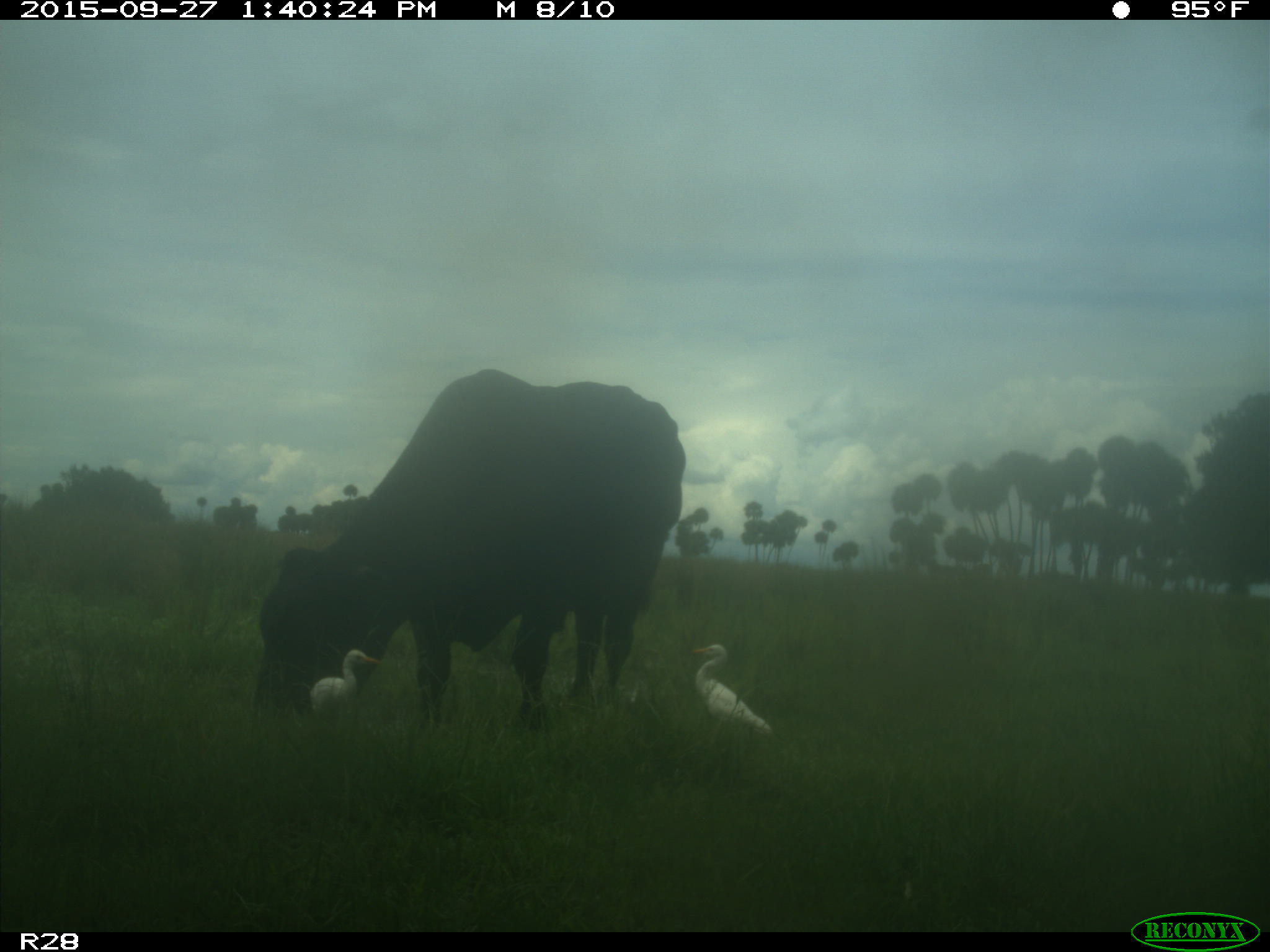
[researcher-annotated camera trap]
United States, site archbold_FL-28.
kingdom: Animalia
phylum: Chordata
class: Mammalia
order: Artiodactyla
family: Bovidae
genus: Bos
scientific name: Bos taurus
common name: domestic cow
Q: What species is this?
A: Bos taurus (domestic cow).